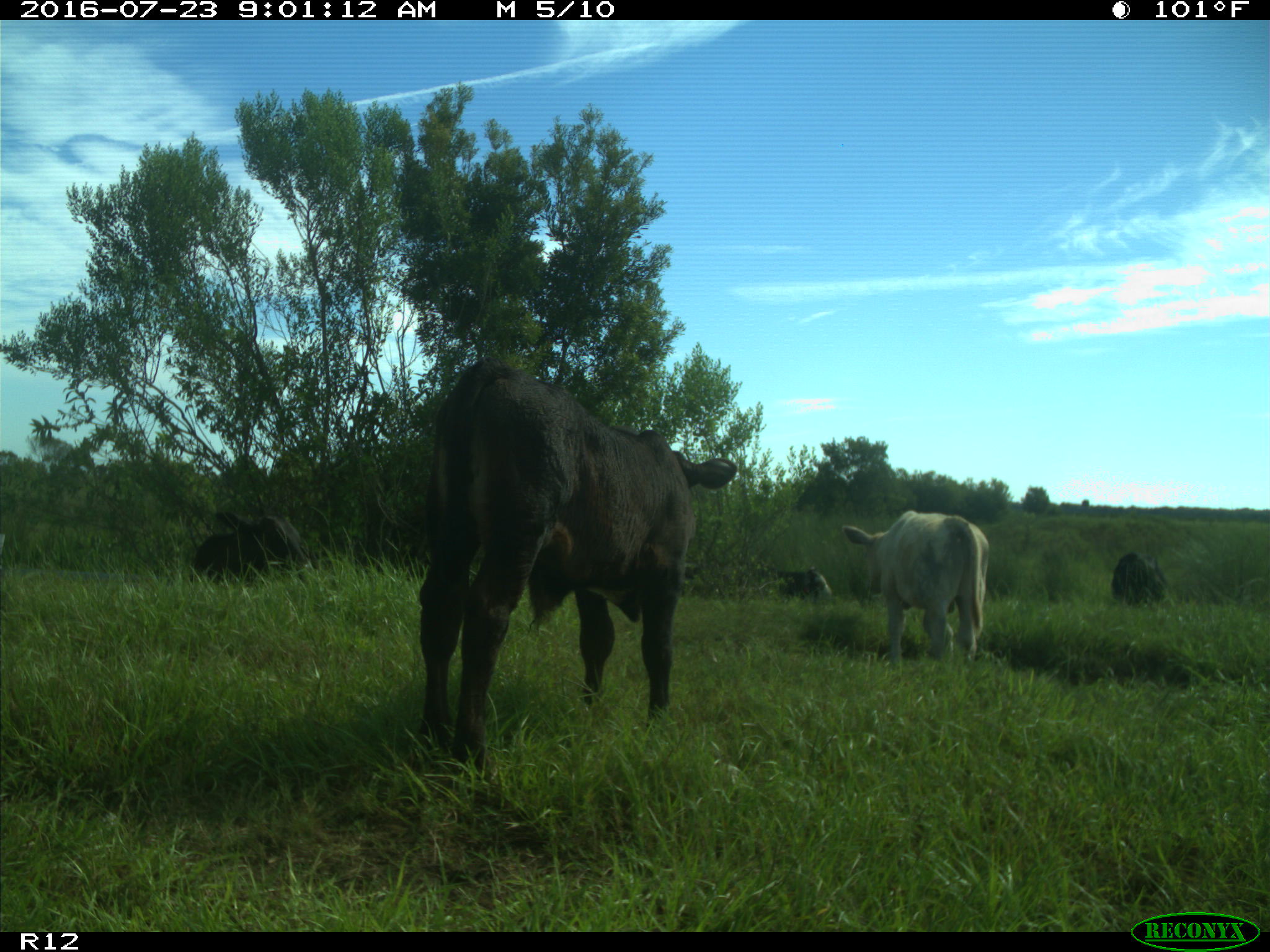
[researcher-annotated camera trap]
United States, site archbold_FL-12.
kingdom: Animalia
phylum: Chordata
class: Mammalia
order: Artiodactyla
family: Bovidae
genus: Bos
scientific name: Bos taurus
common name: domestic cow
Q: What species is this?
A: Bos taurus (domestic cow).